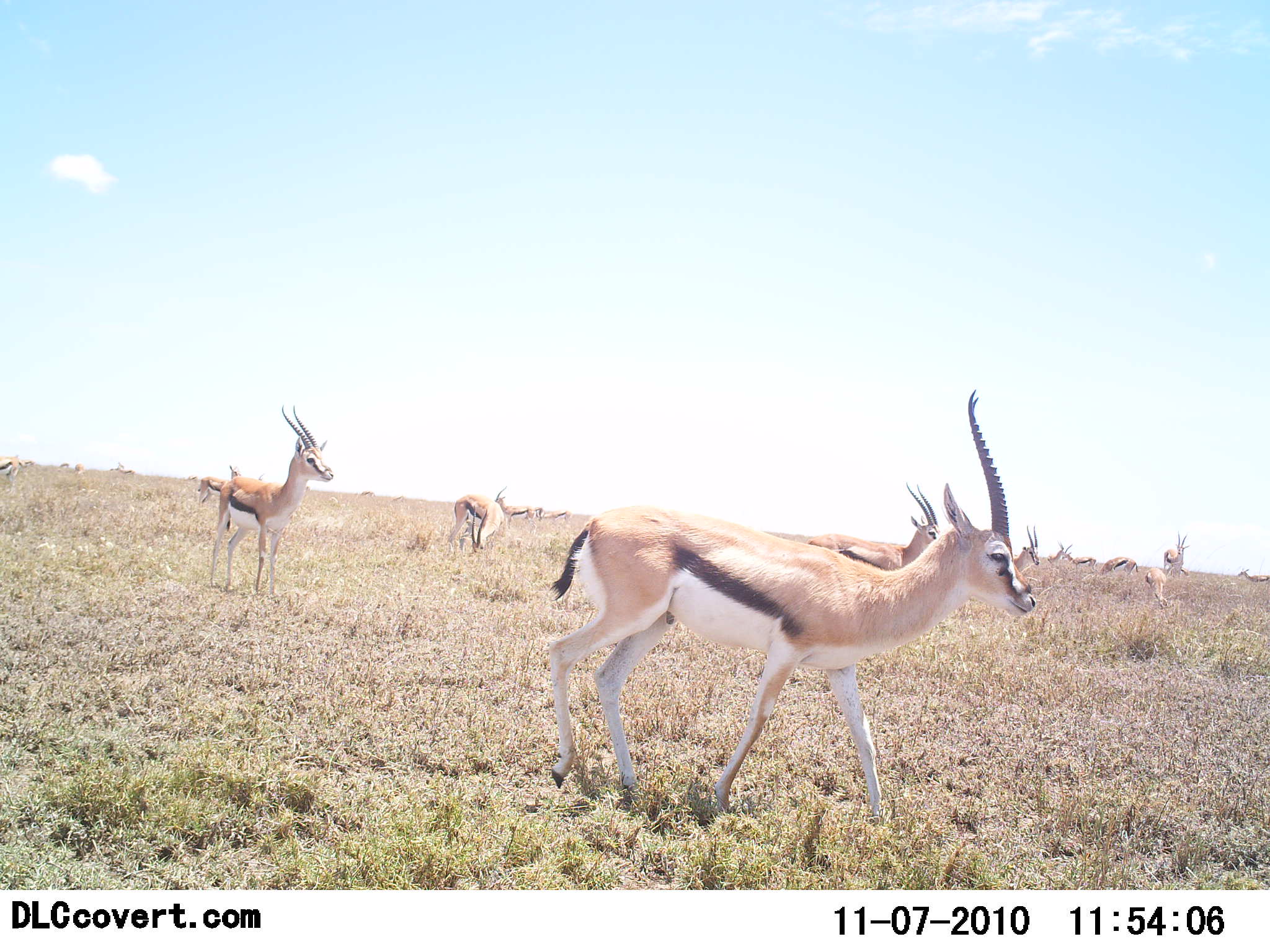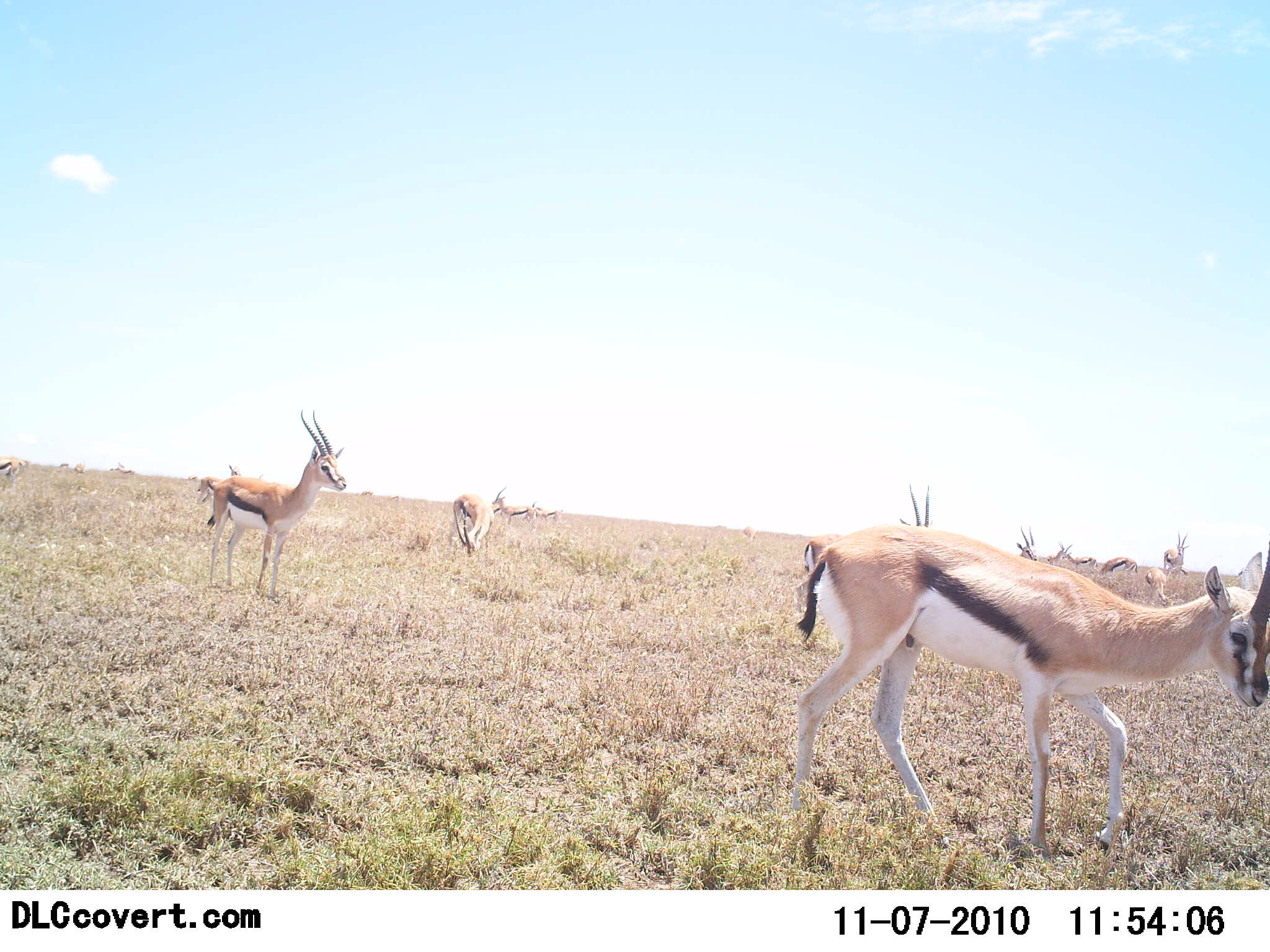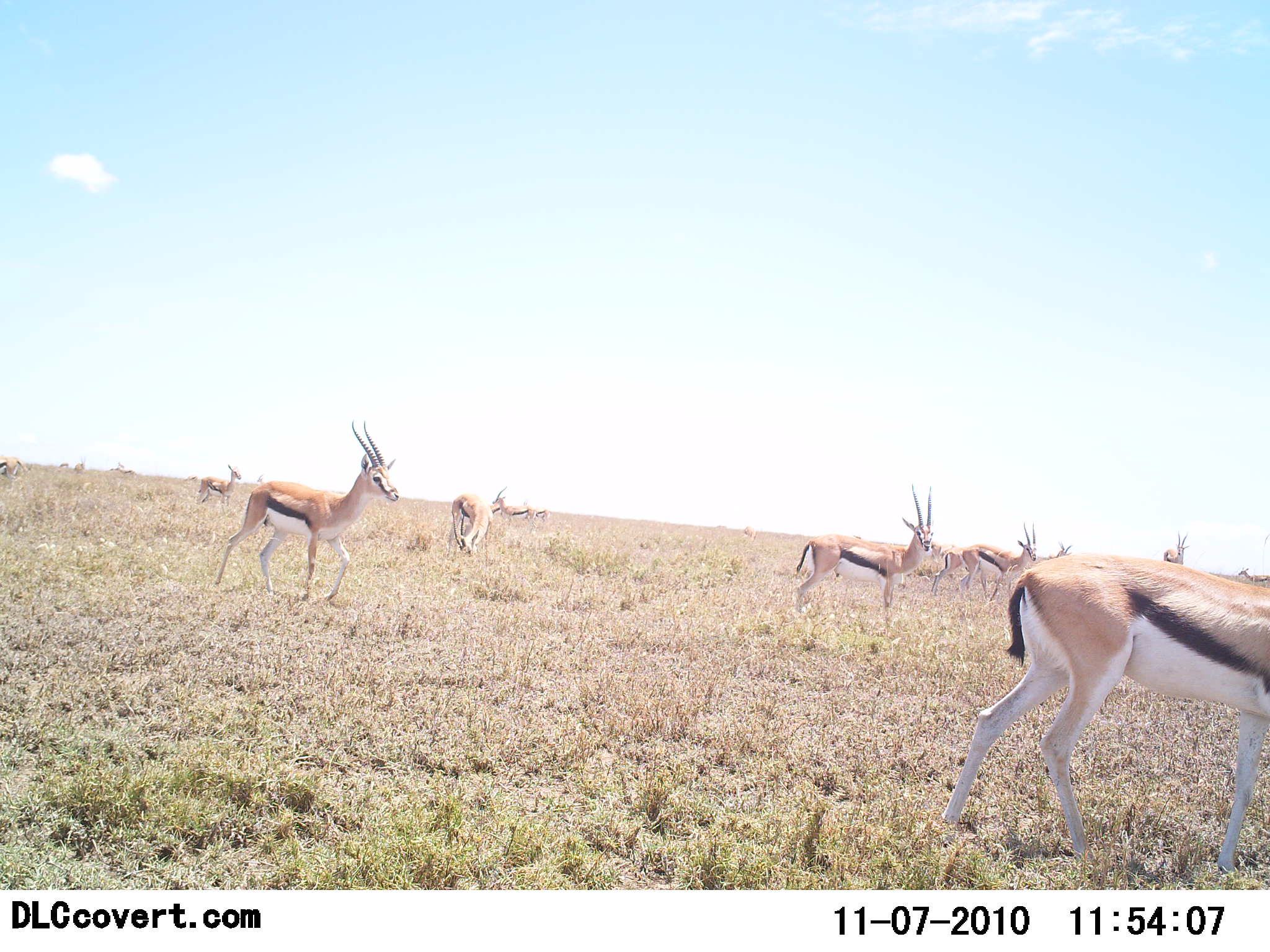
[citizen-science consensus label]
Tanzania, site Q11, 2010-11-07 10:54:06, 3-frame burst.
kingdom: Animalia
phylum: Chordata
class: Mammalia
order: Artiodactyla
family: Bovidae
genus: Eudorcas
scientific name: Eudorcas thomsonii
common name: thomson's gazelle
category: gazellethomsons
Gazellethomsons (thomson's gazelle) (Eudorcas thomsonii), count 11-50. Behavior (volunteer vote fractions): standing 70%, resting 0%, moving 80%, interacting 10%. Young present (vote fraction): 0%. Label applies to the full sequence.